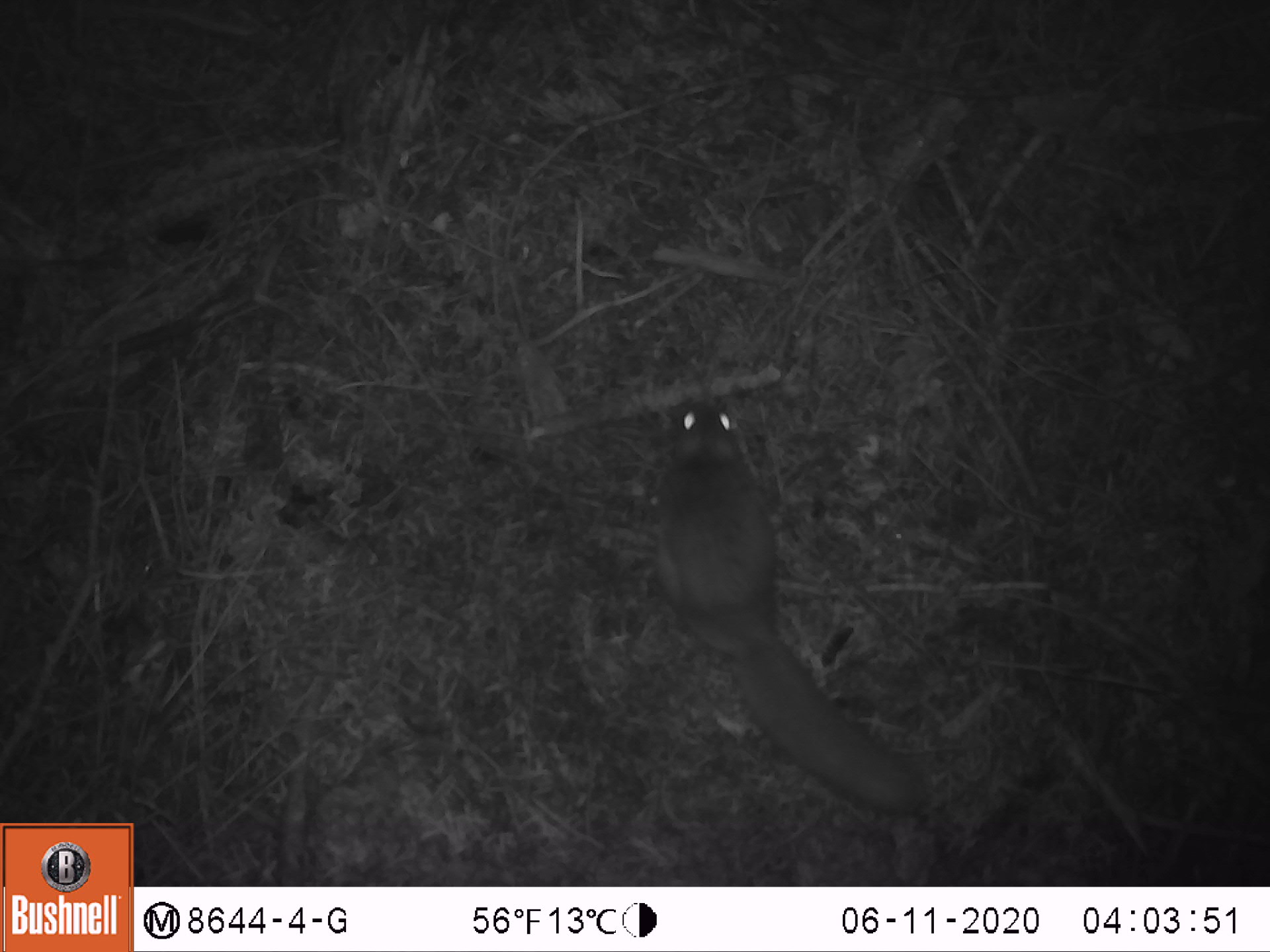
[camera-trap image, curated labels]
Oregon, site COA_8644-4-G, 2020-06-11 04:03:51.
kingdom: Animalia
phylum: Chordata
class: Mammalia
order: Rodentia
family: Sciuridae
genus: Glaucomys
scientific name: Glaucomys oregonensis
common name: humboldt's flying squirrel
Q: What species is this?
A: Humboldt's flying squirrel (Glaucomys oregonensis).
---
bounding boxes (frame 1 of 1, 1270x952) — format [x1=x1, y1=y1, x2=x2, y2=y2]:
humboldt's flying squirrel: [x1=642, y1=388, x2=943, y2=822]